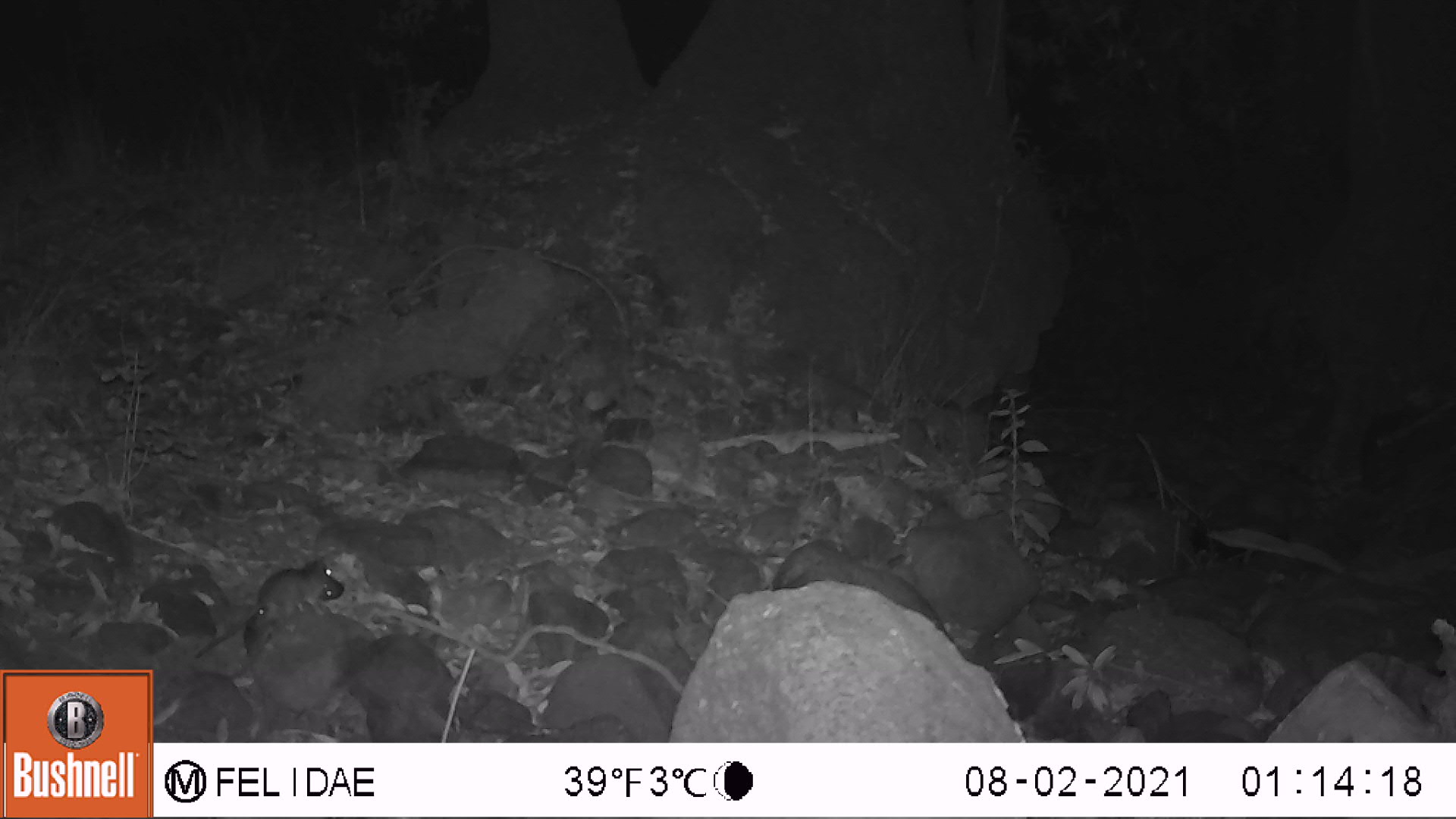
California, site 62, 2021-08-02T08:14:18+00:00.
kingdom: Animalia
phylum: Chordata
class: Mammalia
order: Rodentia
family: Sciuridae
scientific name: Sciuridae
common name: squirrel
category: unknown squirrel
Unknown squirrel (squirrel) (Sciuridae).